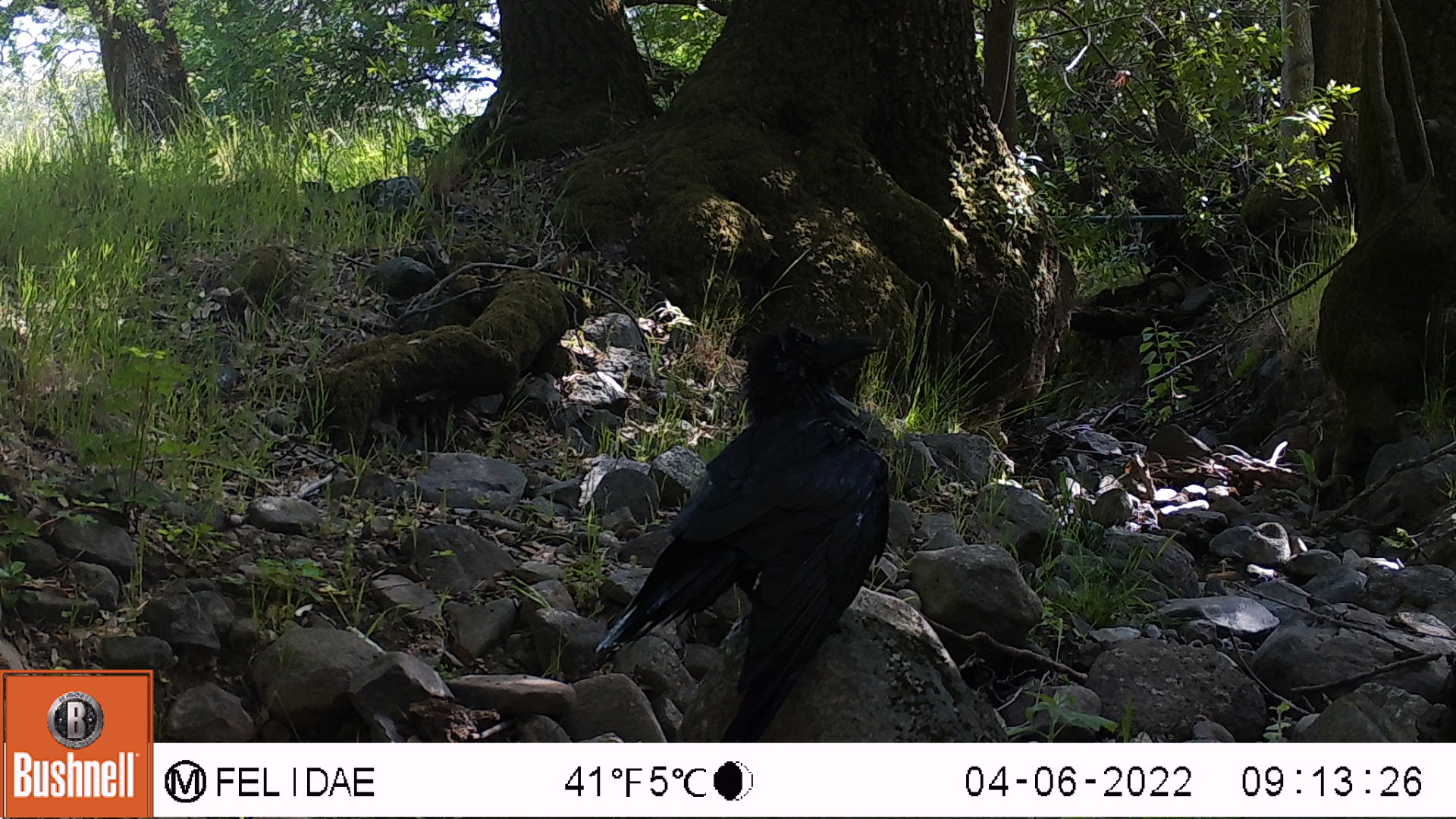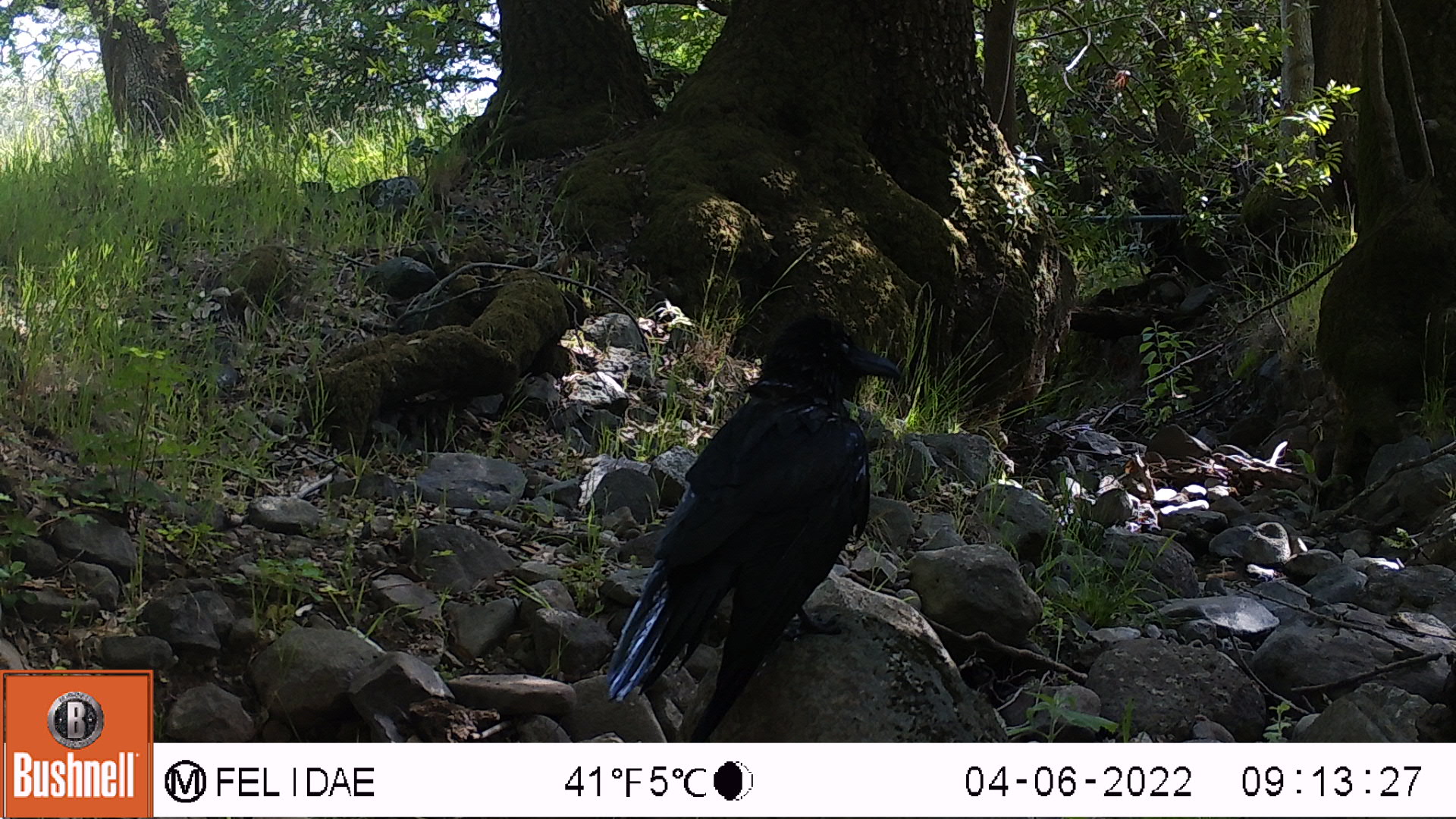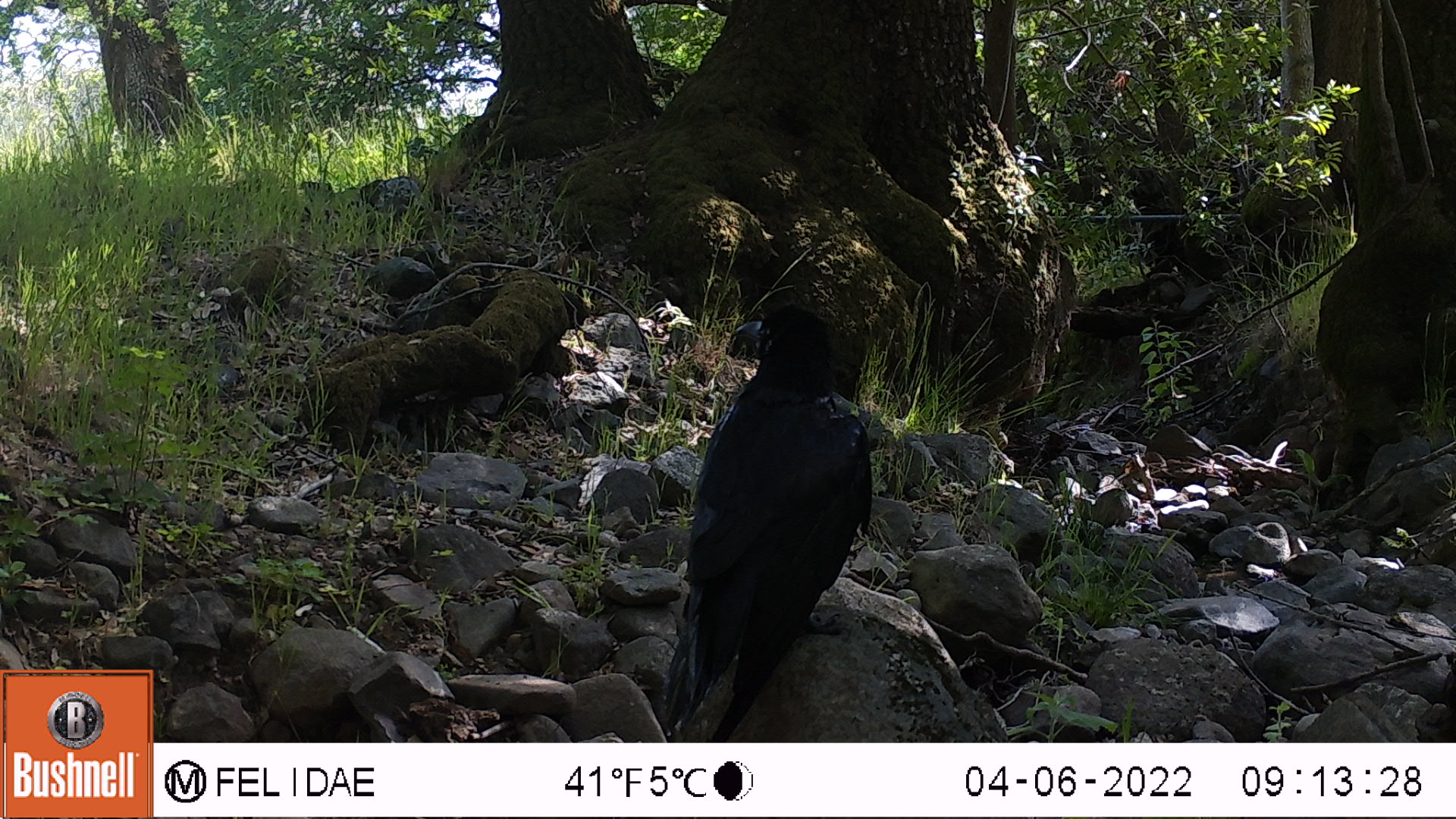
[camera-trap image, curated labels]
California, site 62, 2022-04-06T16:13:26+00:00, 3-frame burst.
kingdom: Animalia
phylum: Chordata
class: Aves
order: Passeriformes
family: Corvidae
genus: Corvus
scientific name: Corvus corax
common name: common raven